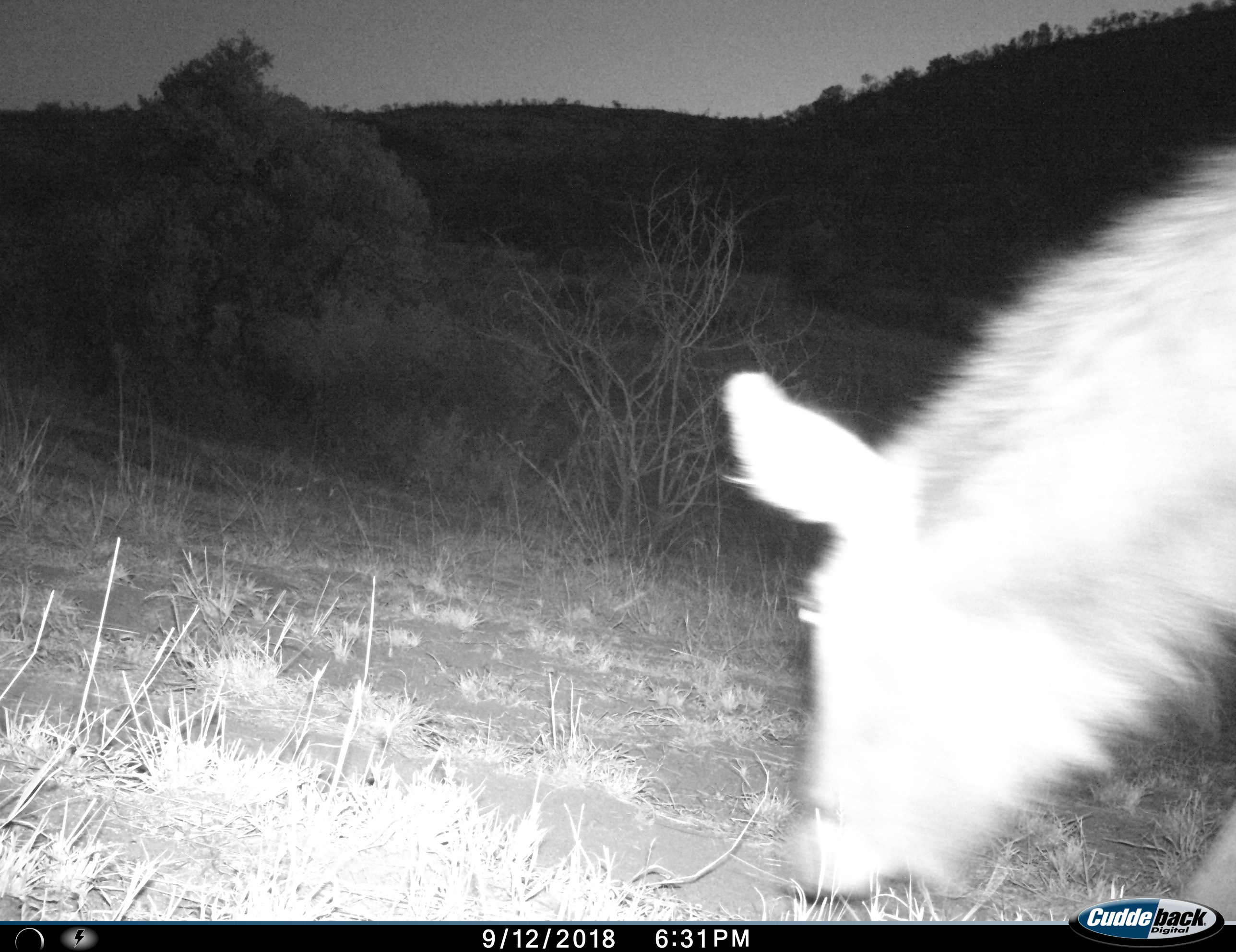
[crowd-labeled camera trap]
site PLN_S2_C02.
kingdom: Animalia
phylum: Chordata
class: Mammalia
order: Artiodactyla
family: Bovidae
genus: Kobus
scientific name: Kobus ellipsiprymnus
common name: waterbuck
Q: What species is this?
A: Waterbuck (Kobus ellipsiprymnus).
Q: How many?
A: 1.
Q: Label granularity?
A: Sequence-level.